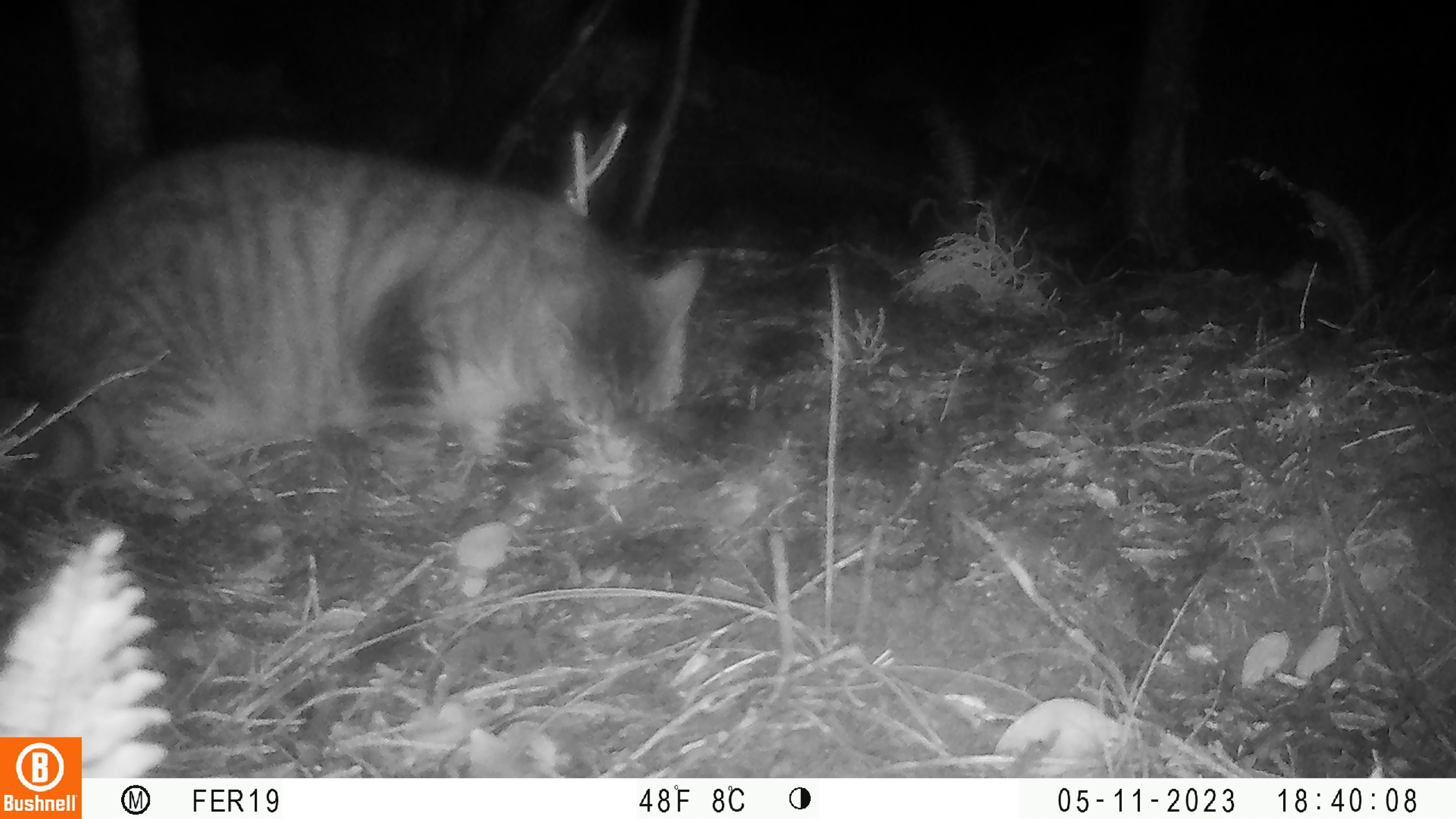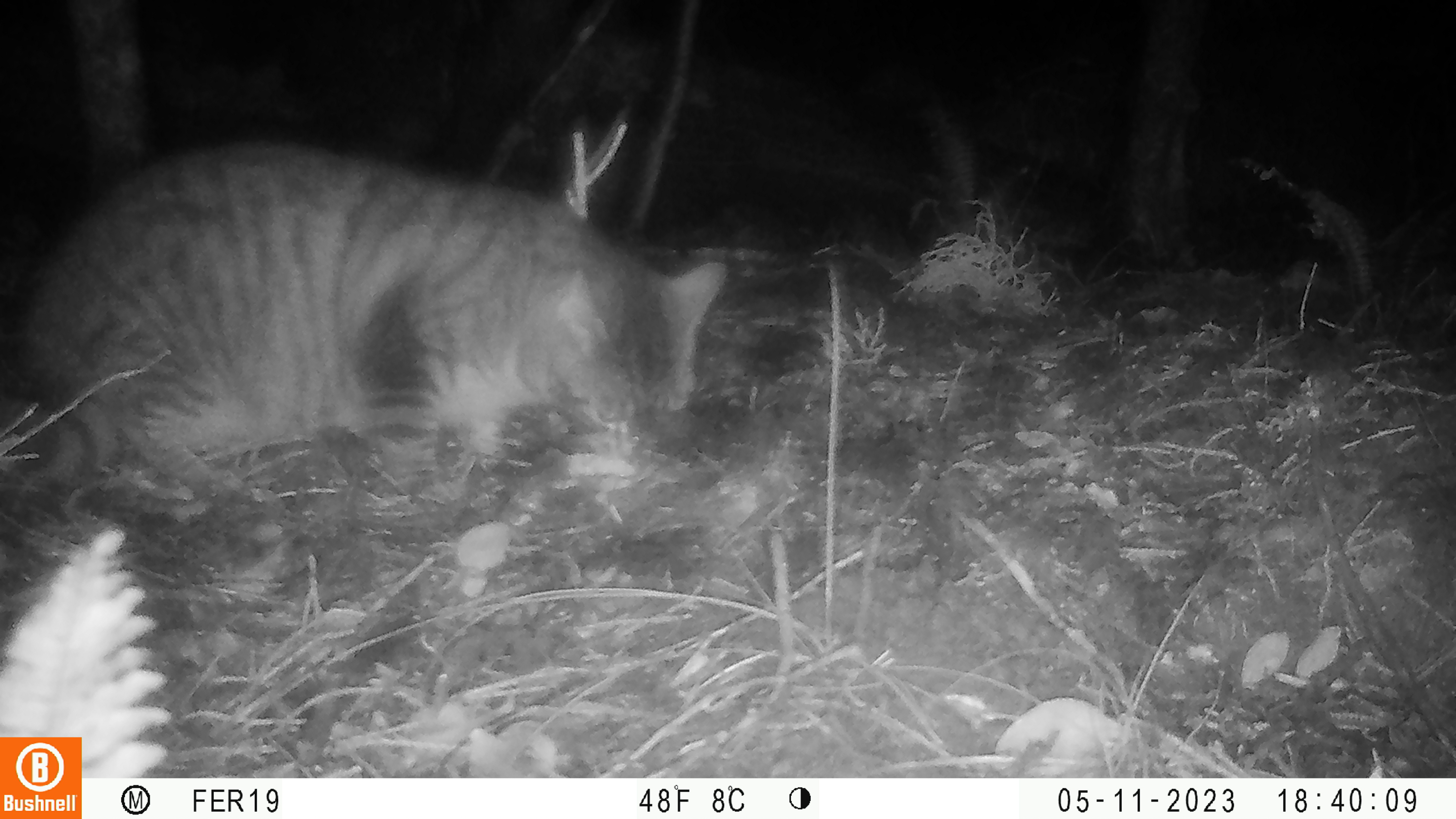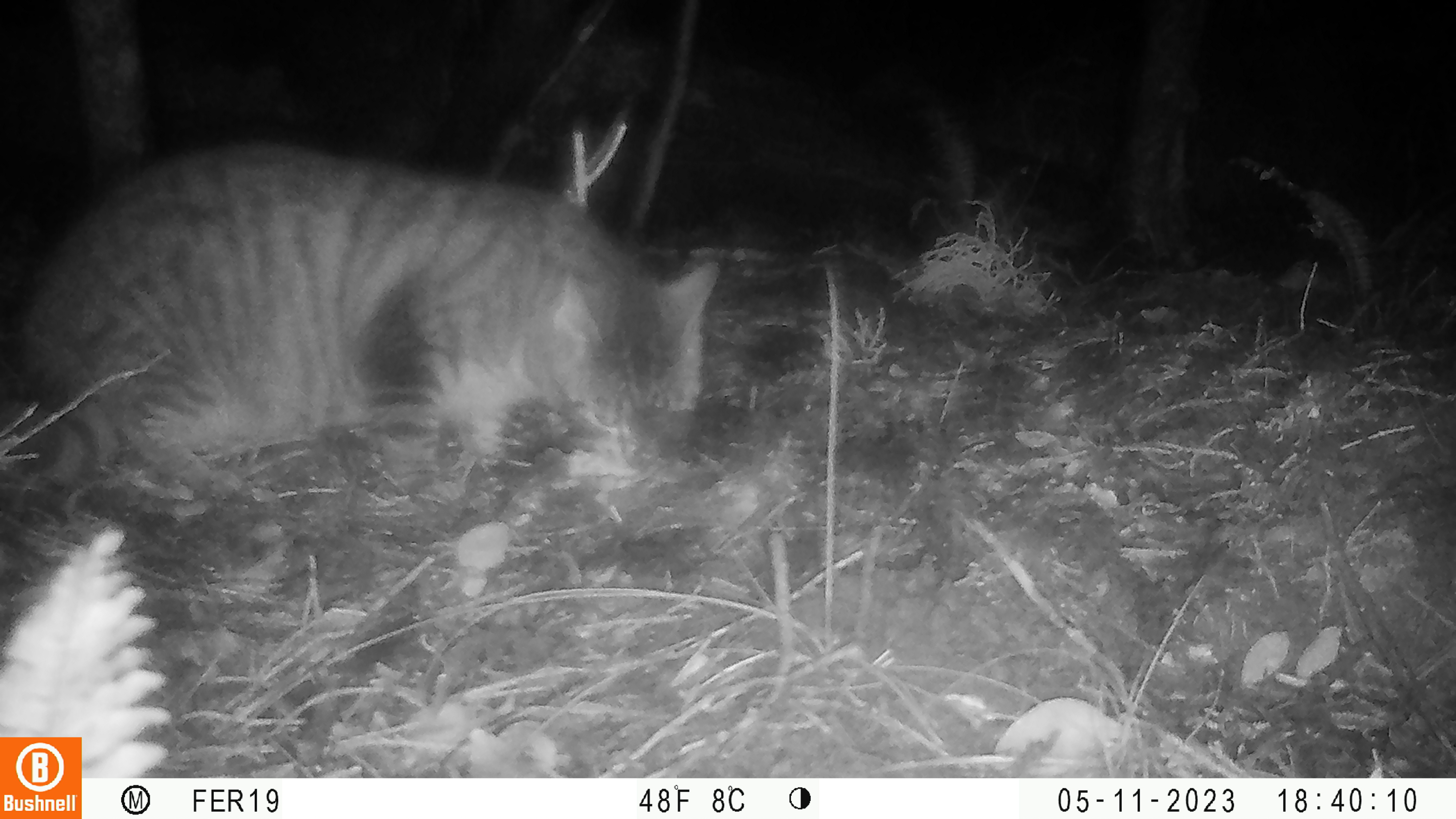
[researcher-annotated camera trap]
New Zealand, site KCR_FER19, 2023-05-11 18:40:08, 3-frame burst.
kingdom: Animalia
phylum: Chordata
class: Mammalia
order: Carnivora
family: Felidae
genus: Felis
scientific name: Felis catus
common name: domestic cat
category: cat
Cat (domestic cat) (Felis catus).